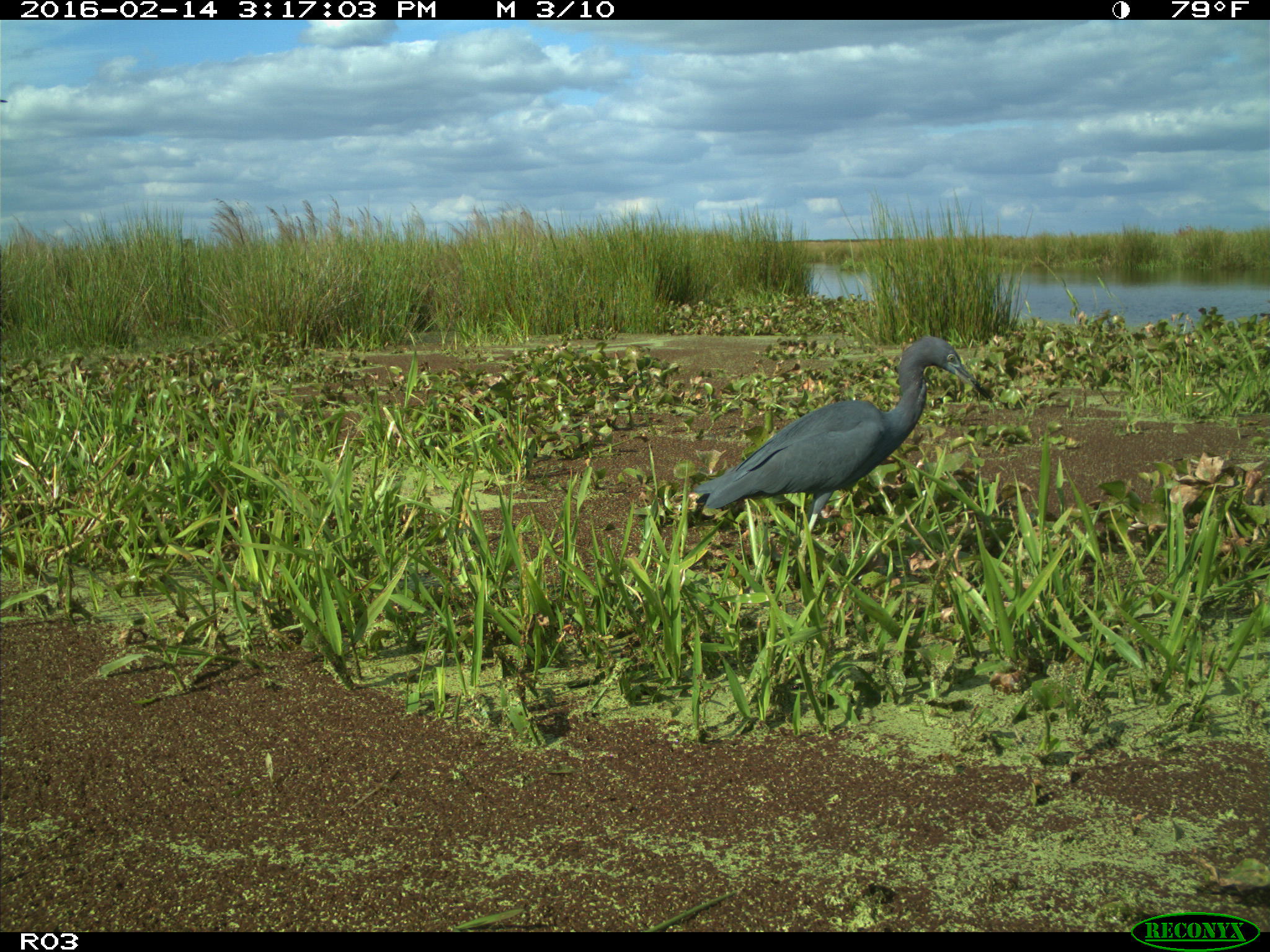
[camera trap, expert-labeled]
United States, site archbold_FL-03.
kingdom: Animalia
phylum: Chordata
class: Aves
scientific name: Aves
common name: birds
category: unidentified bird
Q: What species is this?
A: Unidentified bird (birds) (Aves).